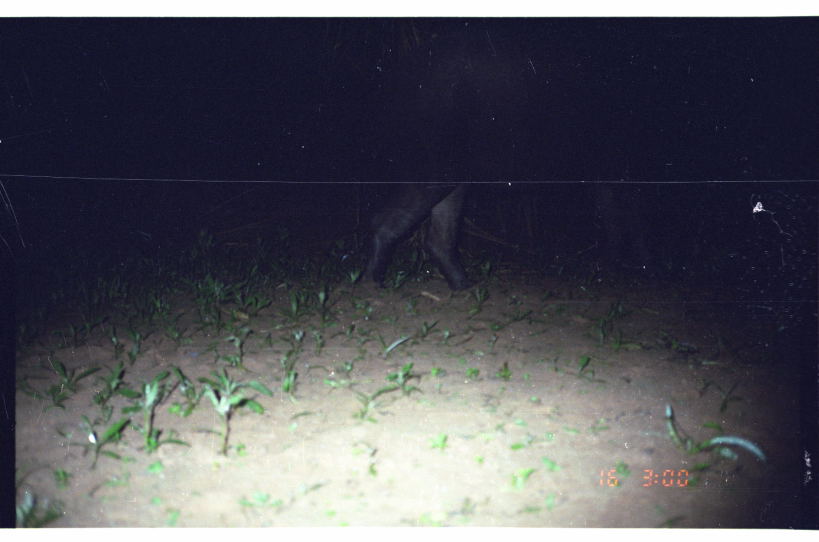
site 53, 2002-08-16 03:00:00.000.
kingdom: Animalia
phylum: Chordata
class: Mammalia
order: Perissodactyla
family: Tapiridae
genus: Tapirus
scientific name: Tapirus terrestris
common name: south american tapir